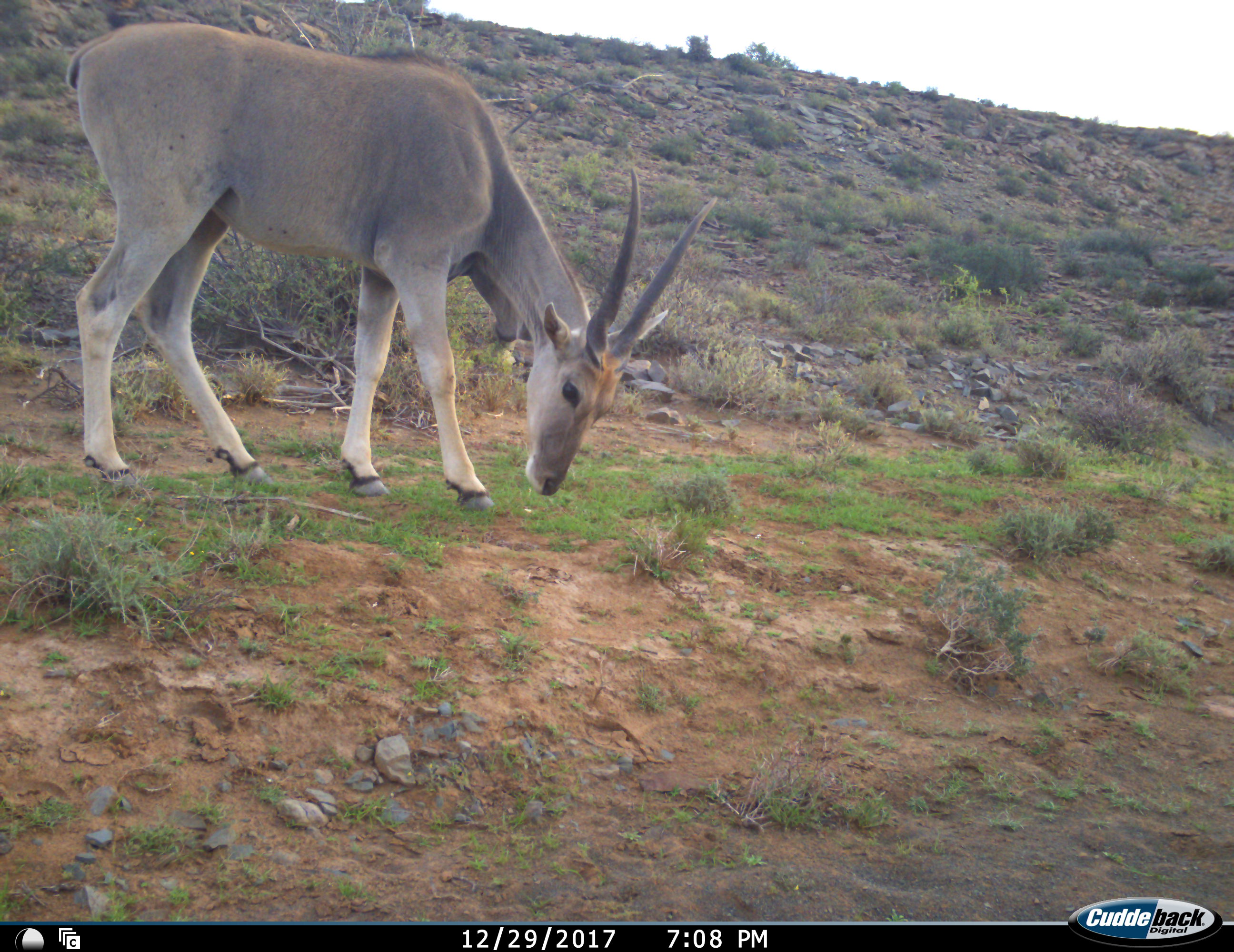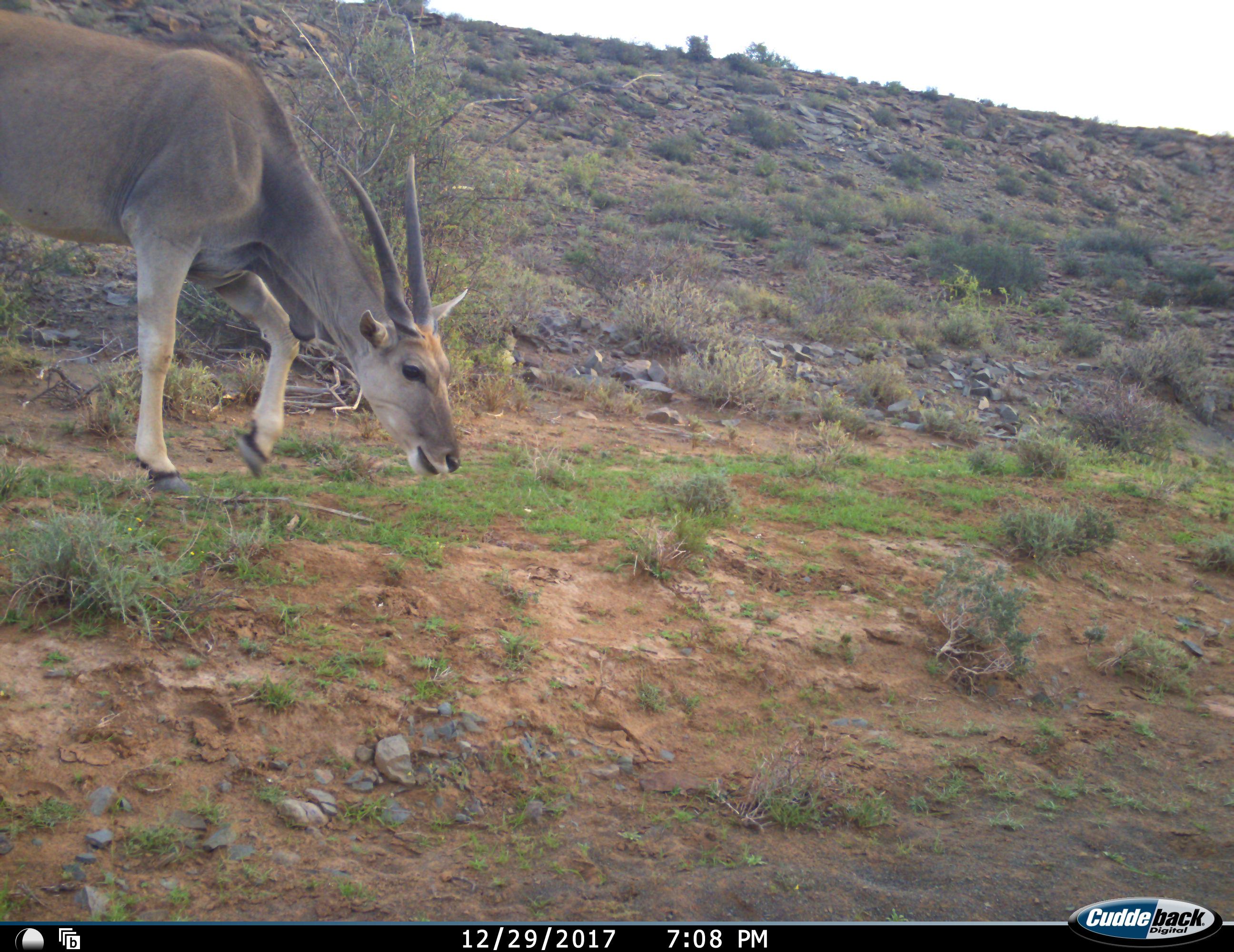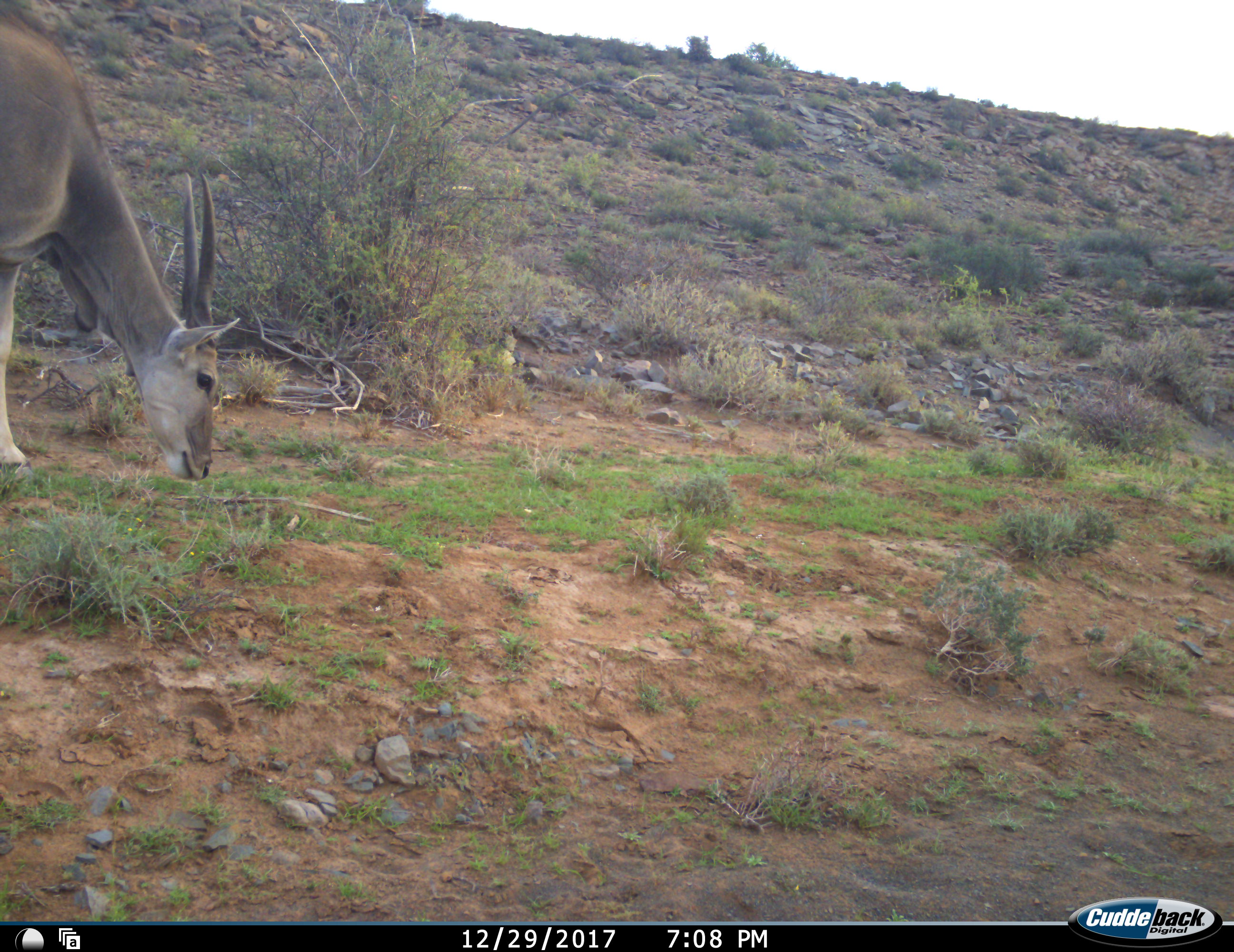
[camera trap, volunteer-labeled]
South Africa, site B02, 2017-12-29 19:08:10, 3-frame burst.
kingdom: Animalia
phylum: Chordata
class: Mammalia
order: Artiodactyla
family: Bovidae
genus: Tragelaphus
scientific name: Tragelaphus oryx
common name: eland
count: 1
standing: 0%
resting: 0%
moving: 12%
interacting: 0%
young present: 0%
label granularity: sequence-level